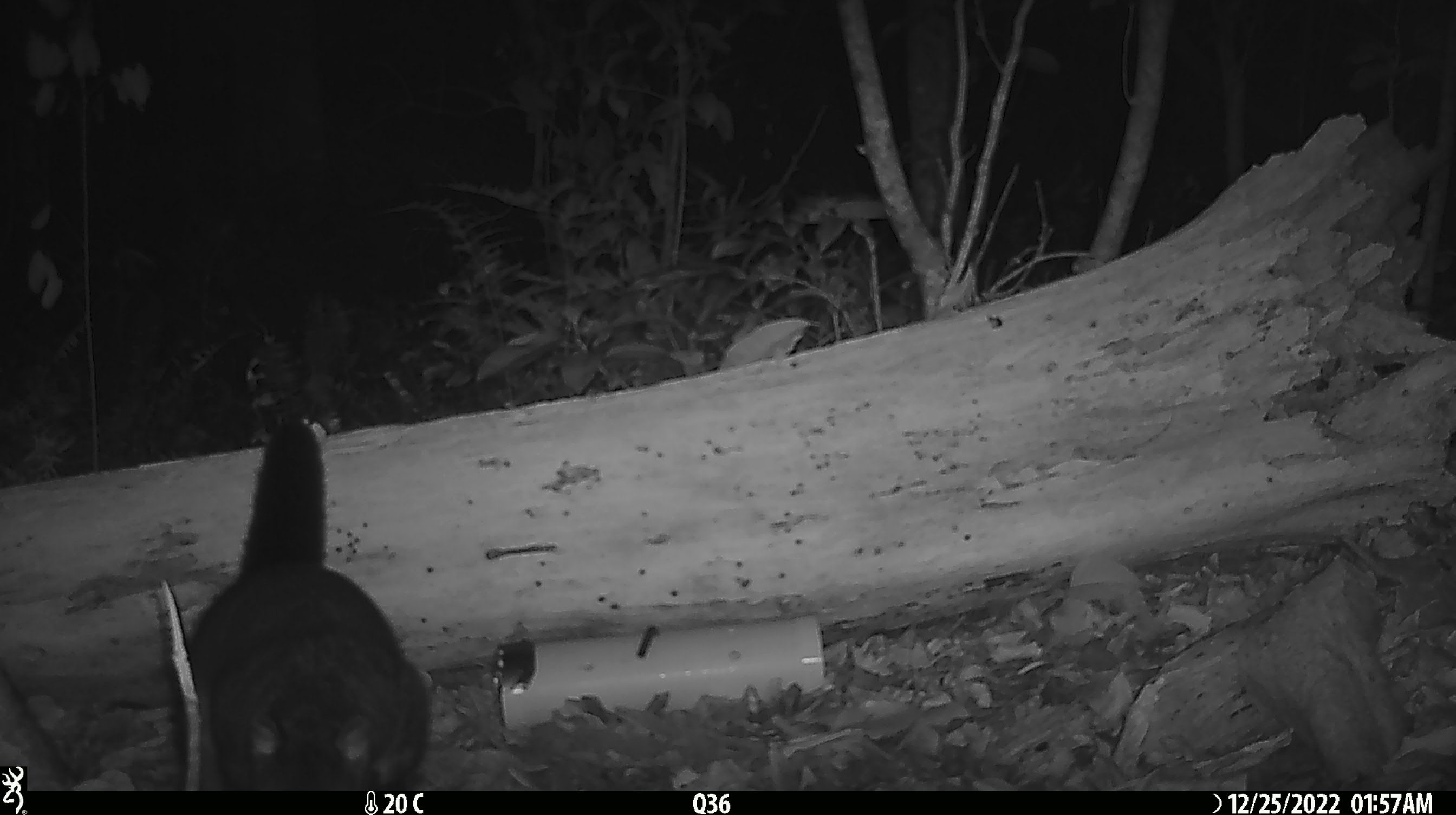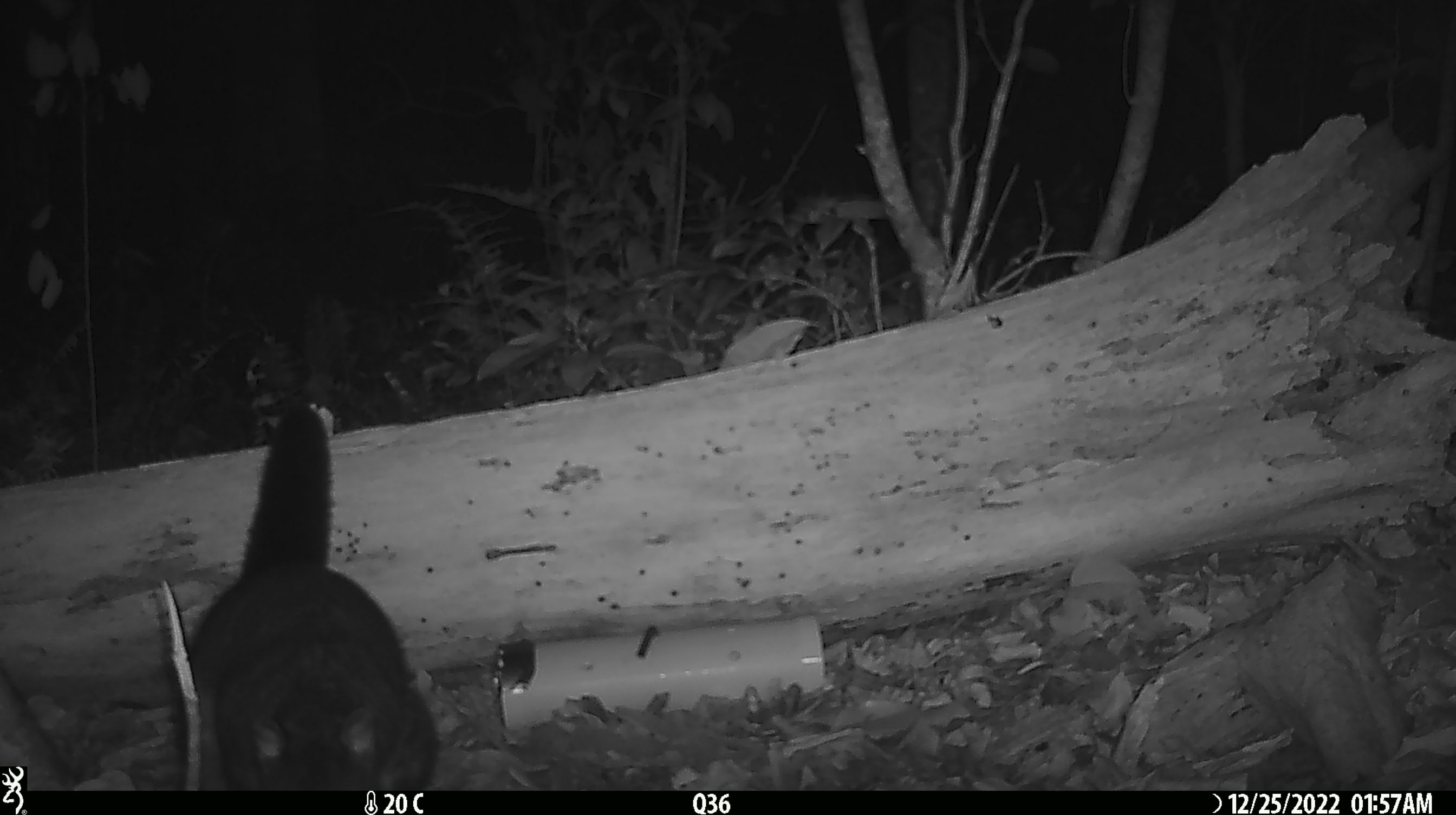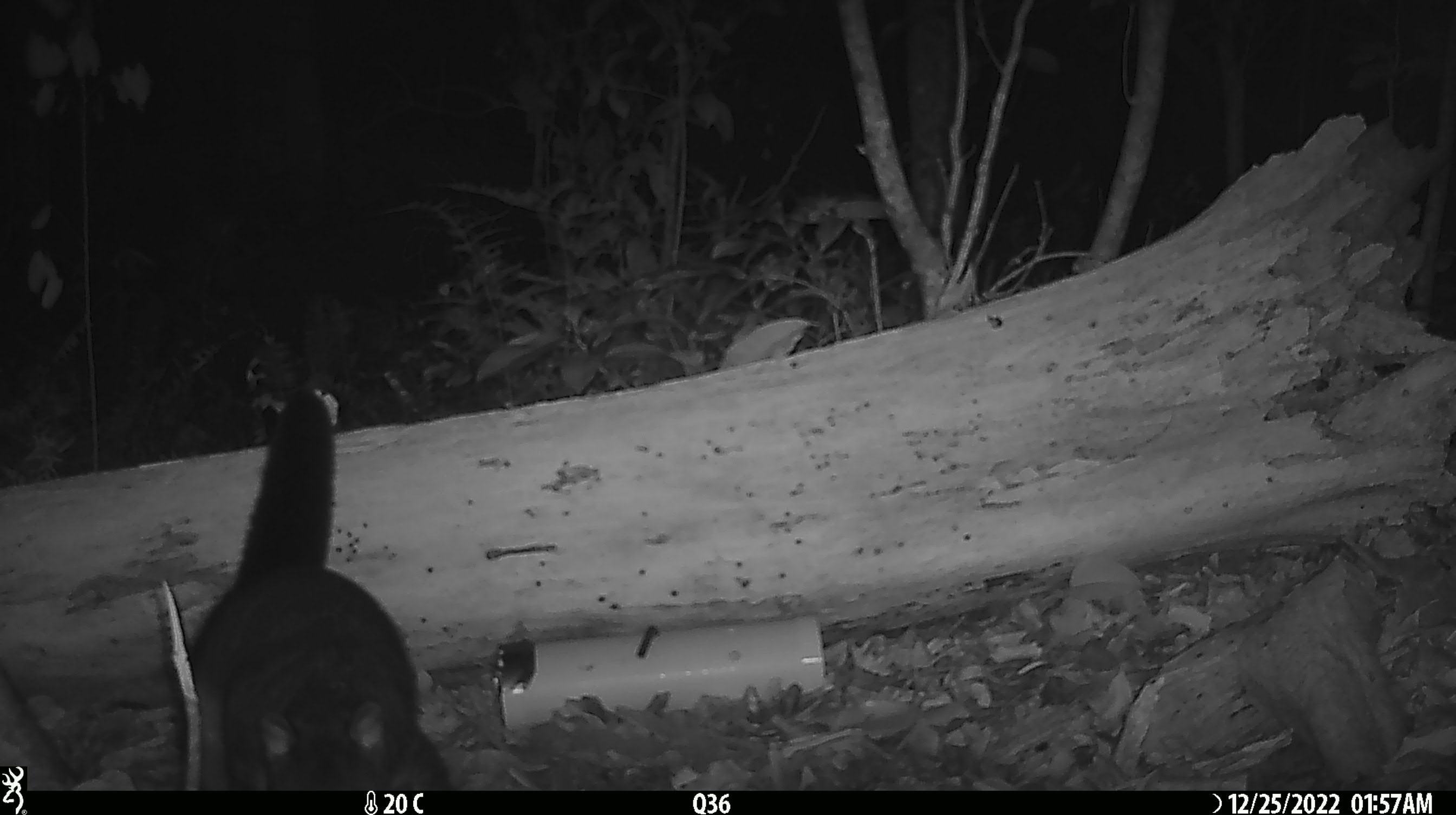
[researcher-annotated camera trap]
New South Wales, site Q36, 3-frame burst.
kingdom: Animalia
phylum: Chordata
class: Mammalia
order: Diprotodontia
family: Phalangeridae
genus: Trichosurus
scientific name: Trichosurus vulpecula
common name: common brushtail possum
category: possum